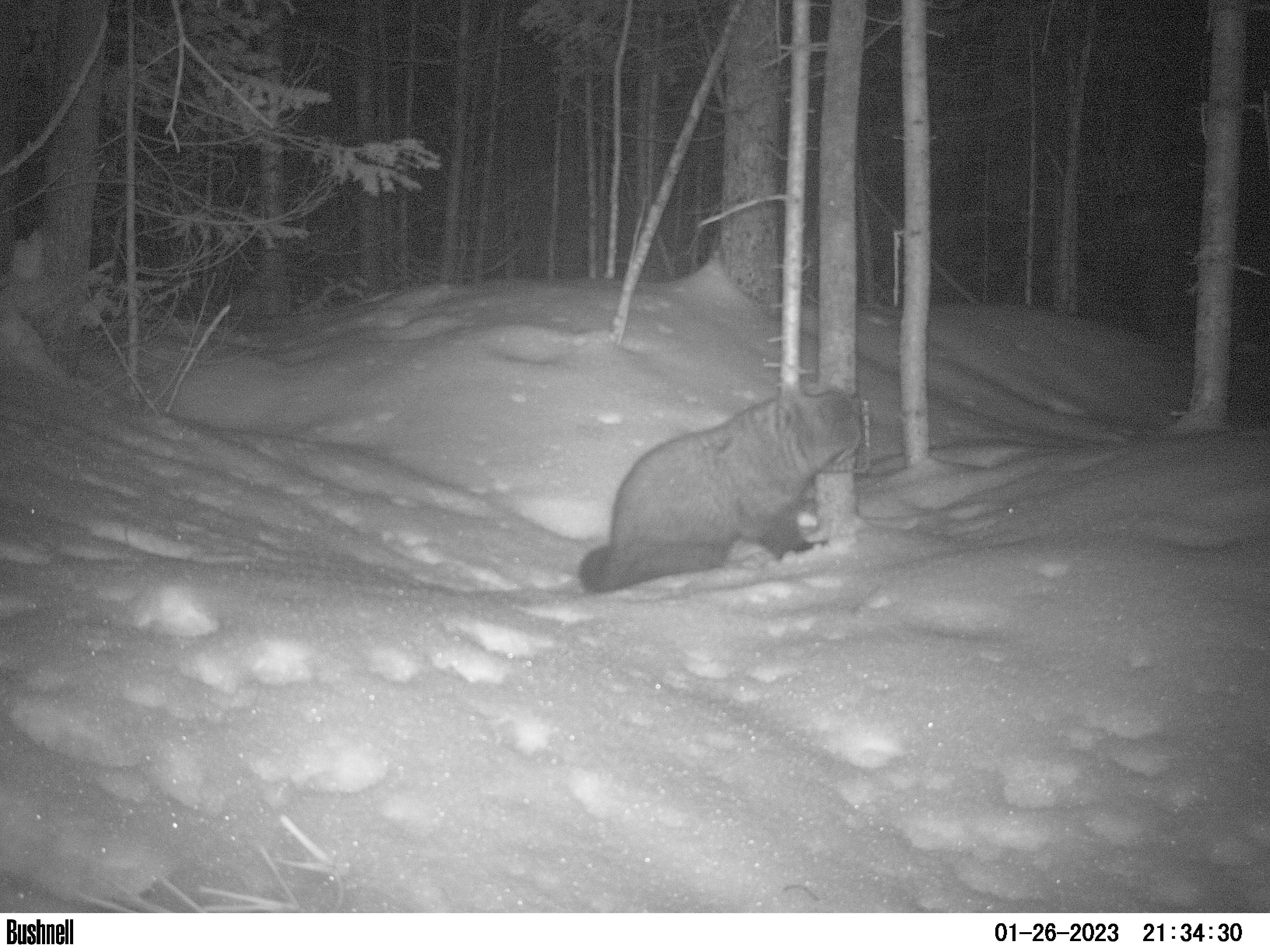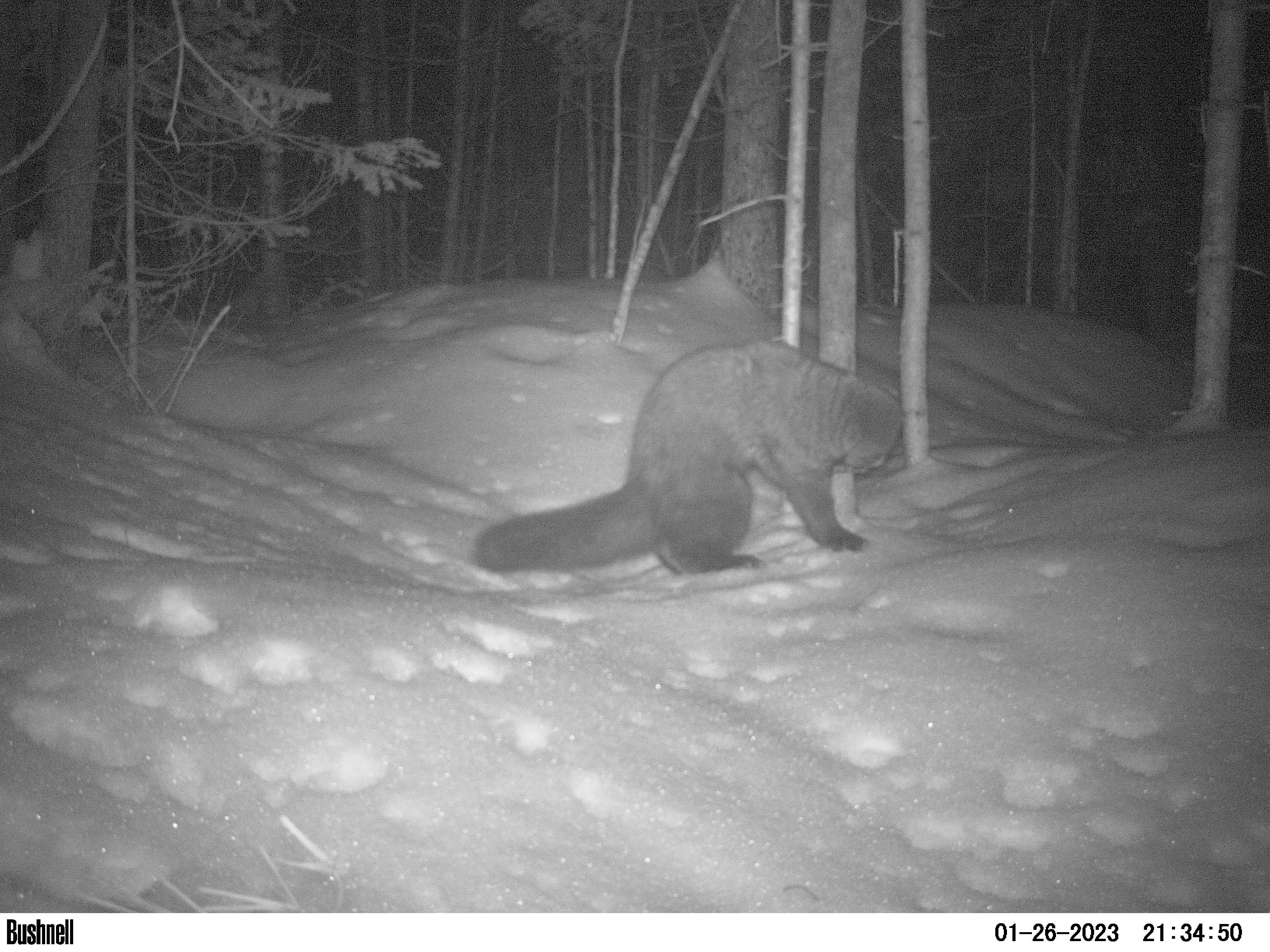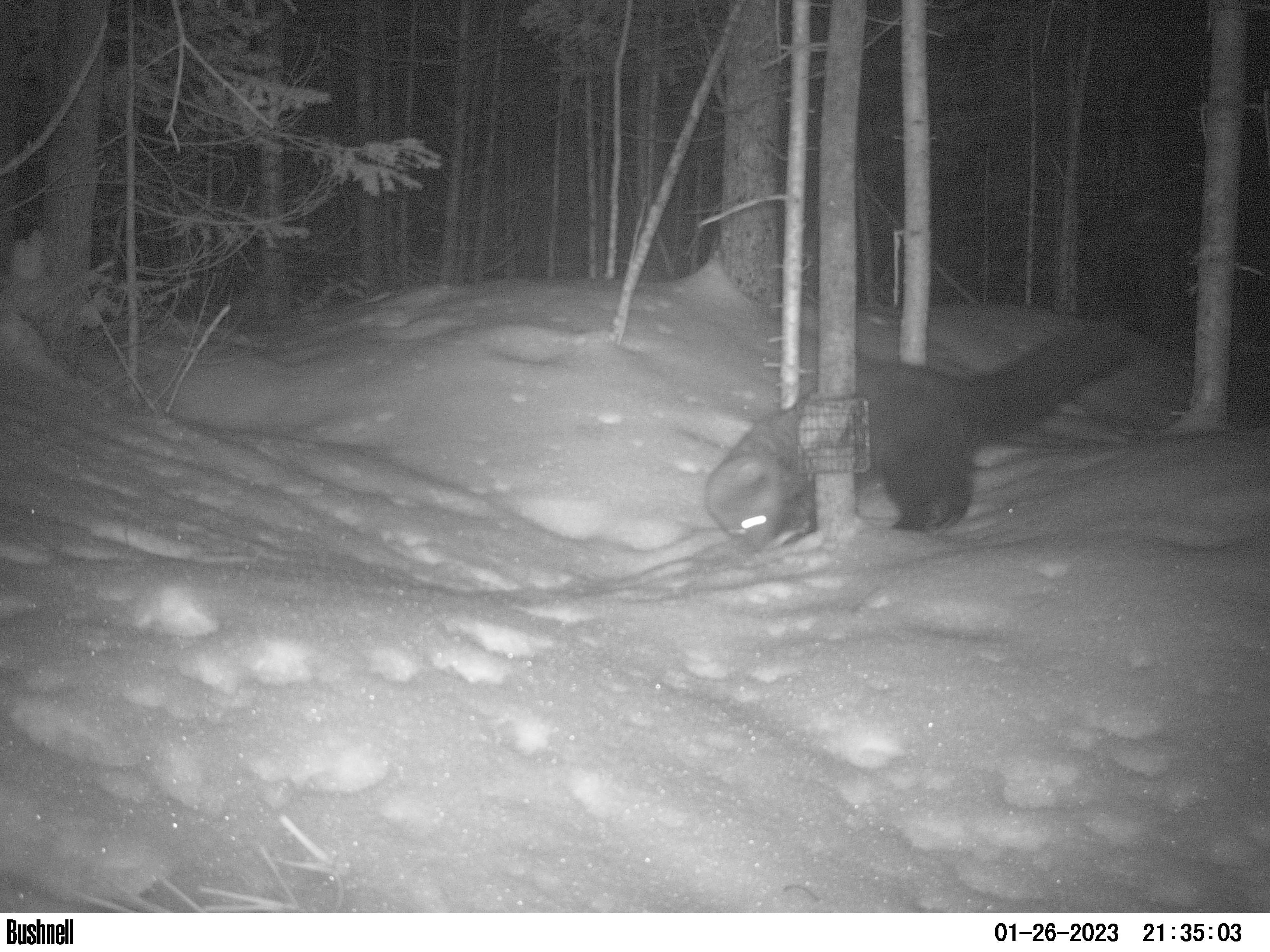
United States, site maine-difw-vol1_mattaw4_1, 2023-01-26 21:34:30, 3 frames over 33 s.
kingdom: Animalia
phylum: Chordata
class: Mammalia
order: Carnivora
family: Mustelidae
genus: Pekania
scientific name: Pekania pennanti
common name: fisher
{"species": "fisher (Pekania pennanti)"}